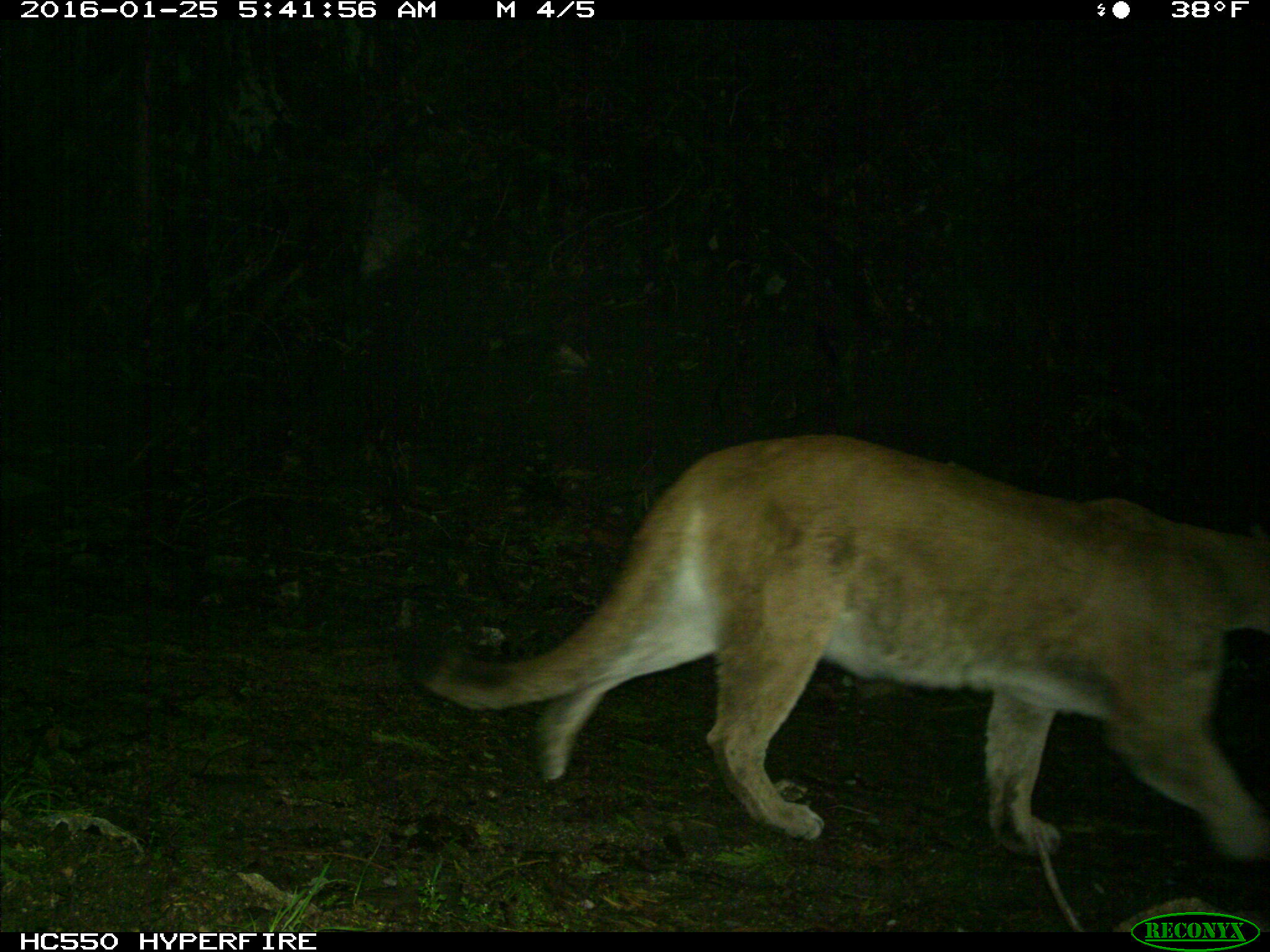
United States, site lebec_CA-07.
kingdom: Animalia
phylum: Chordata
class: Mammalia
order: Carnivora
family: Felidae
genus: Puma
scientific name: Puma concolor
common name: mountain lion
Puma concolor (mountain lion).